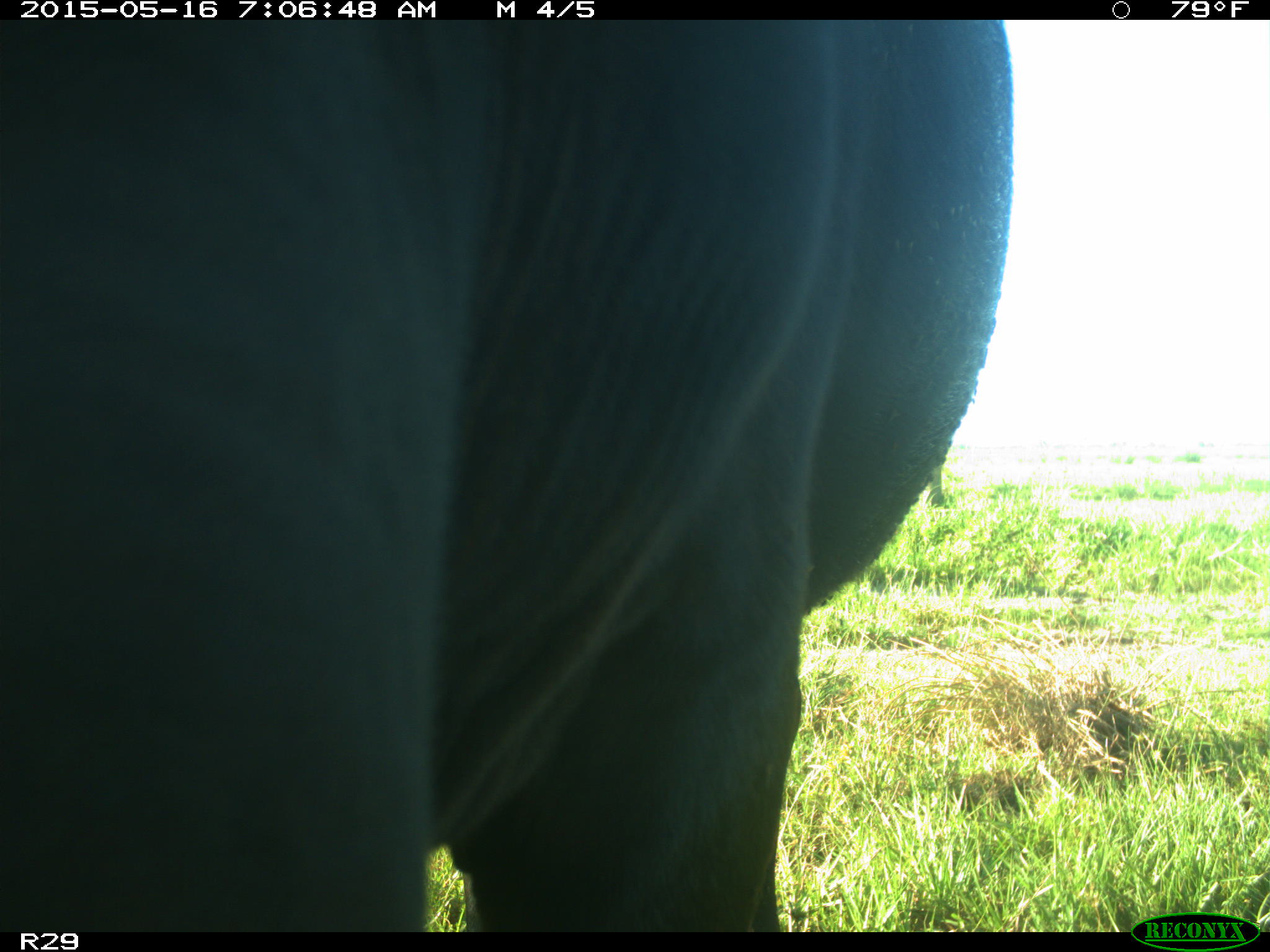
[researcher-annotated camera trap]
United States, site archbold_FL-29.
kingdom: Animalia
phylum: Chordata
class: Mammalia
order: Artiodactyla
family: Bovidae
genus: Bos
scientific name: Bos taurus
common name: domestic cow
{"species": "Bos taurus (domestic cow)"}